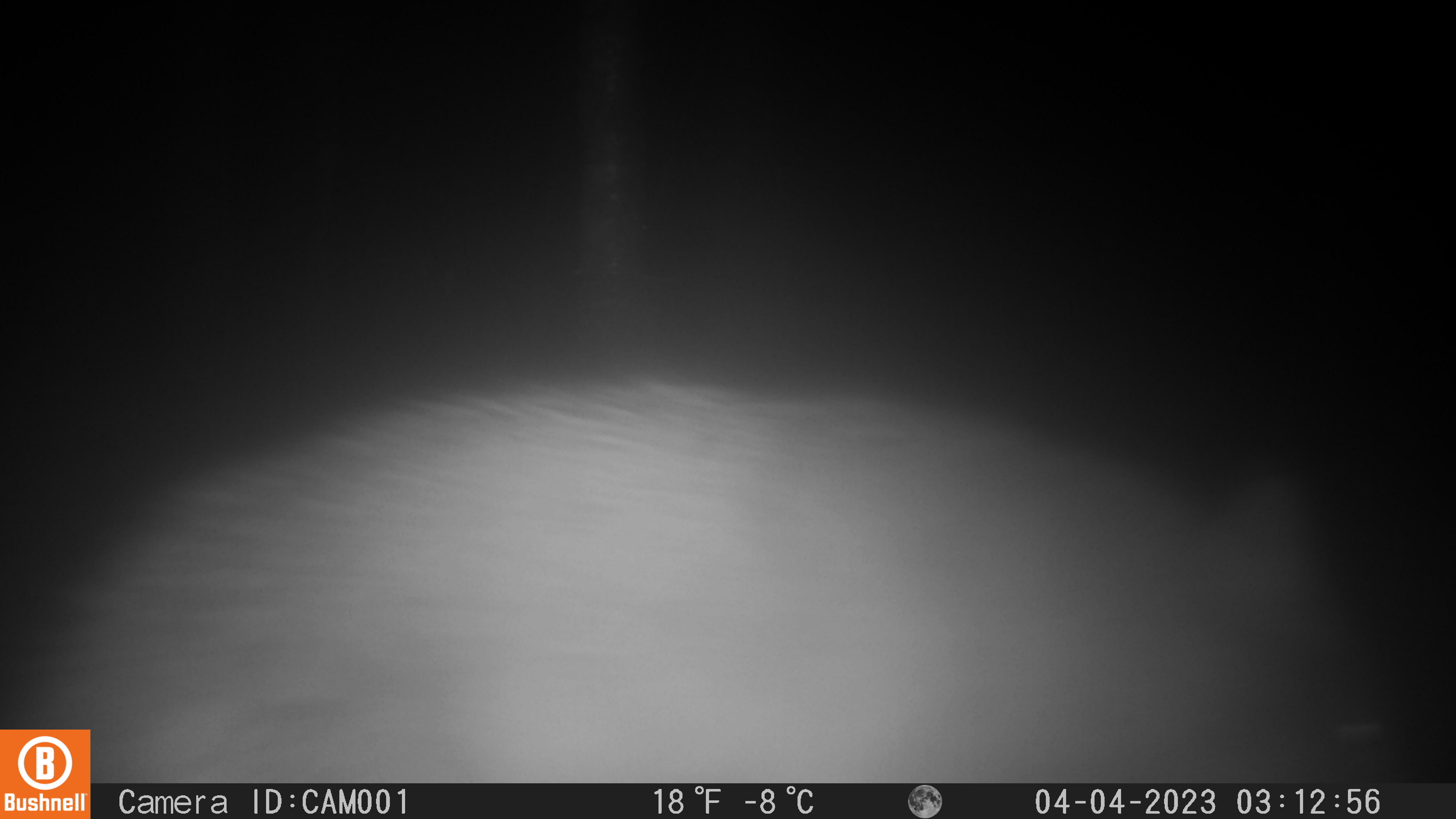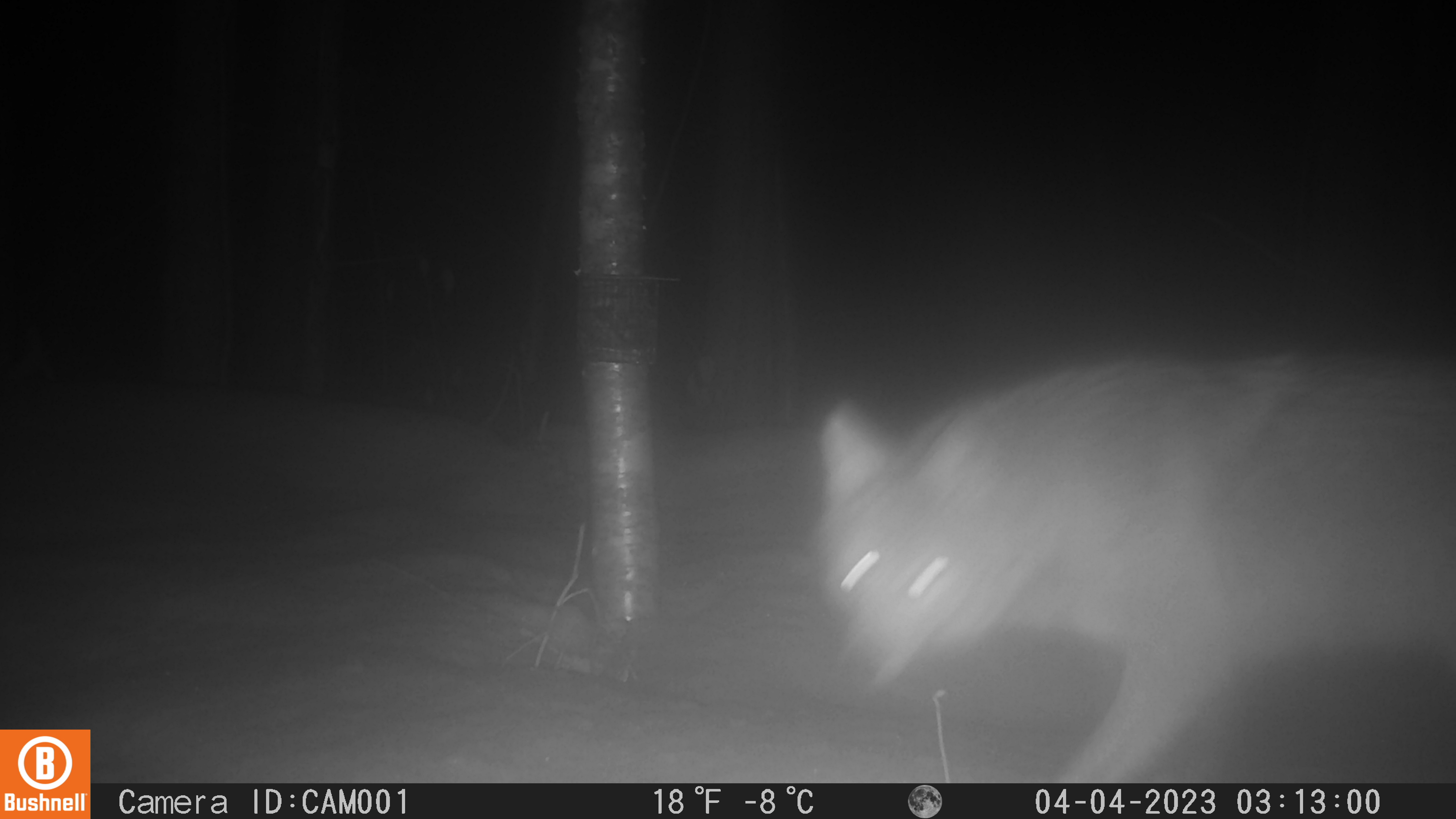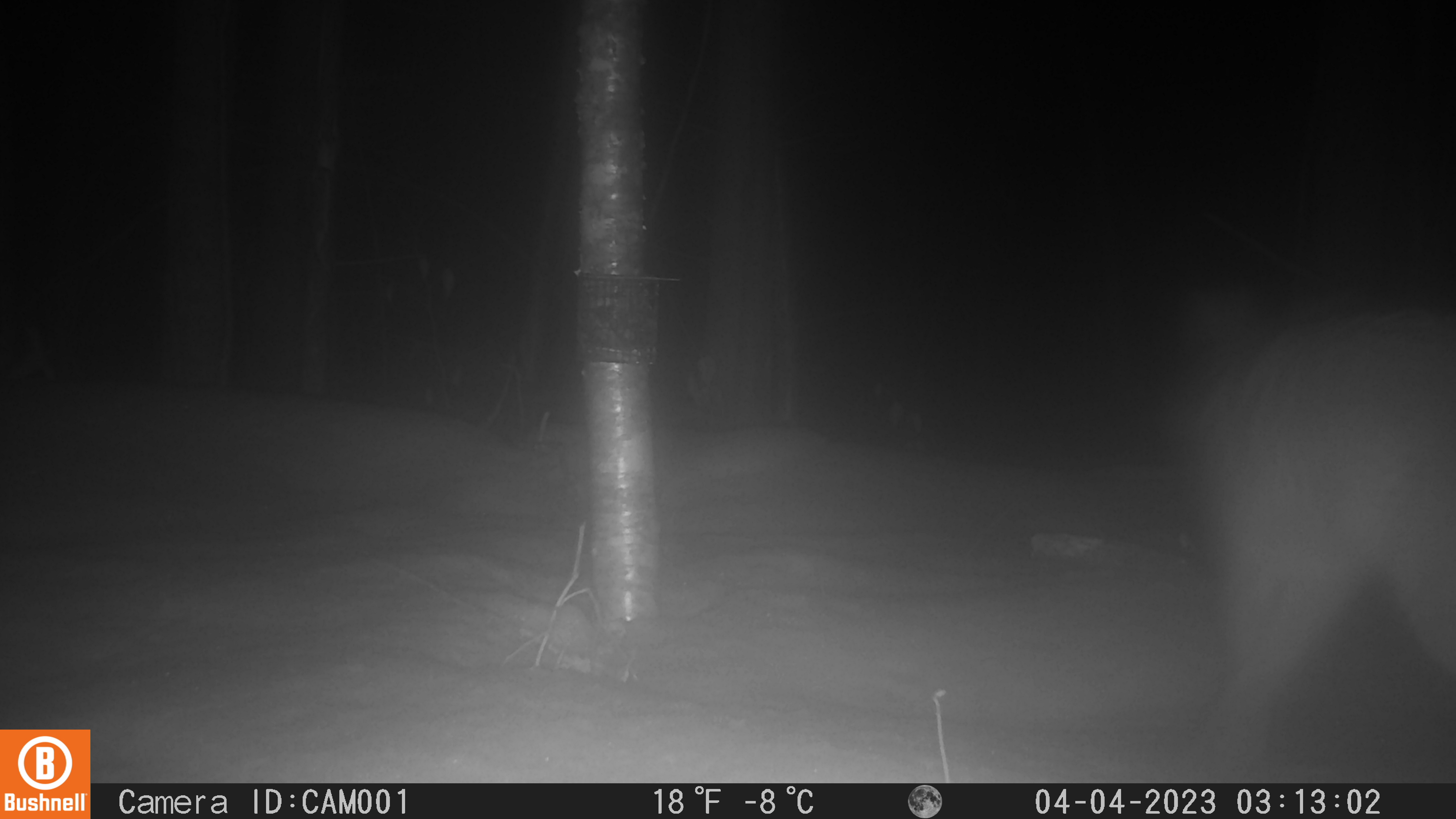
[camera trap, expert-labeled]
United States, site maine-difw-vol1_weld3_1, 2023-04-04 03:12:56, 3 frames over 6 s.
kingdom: Animalia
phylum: Chordata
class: Mammalia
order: Carnivora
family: Canidae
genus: Canis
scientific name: Canis latrans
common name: coyote